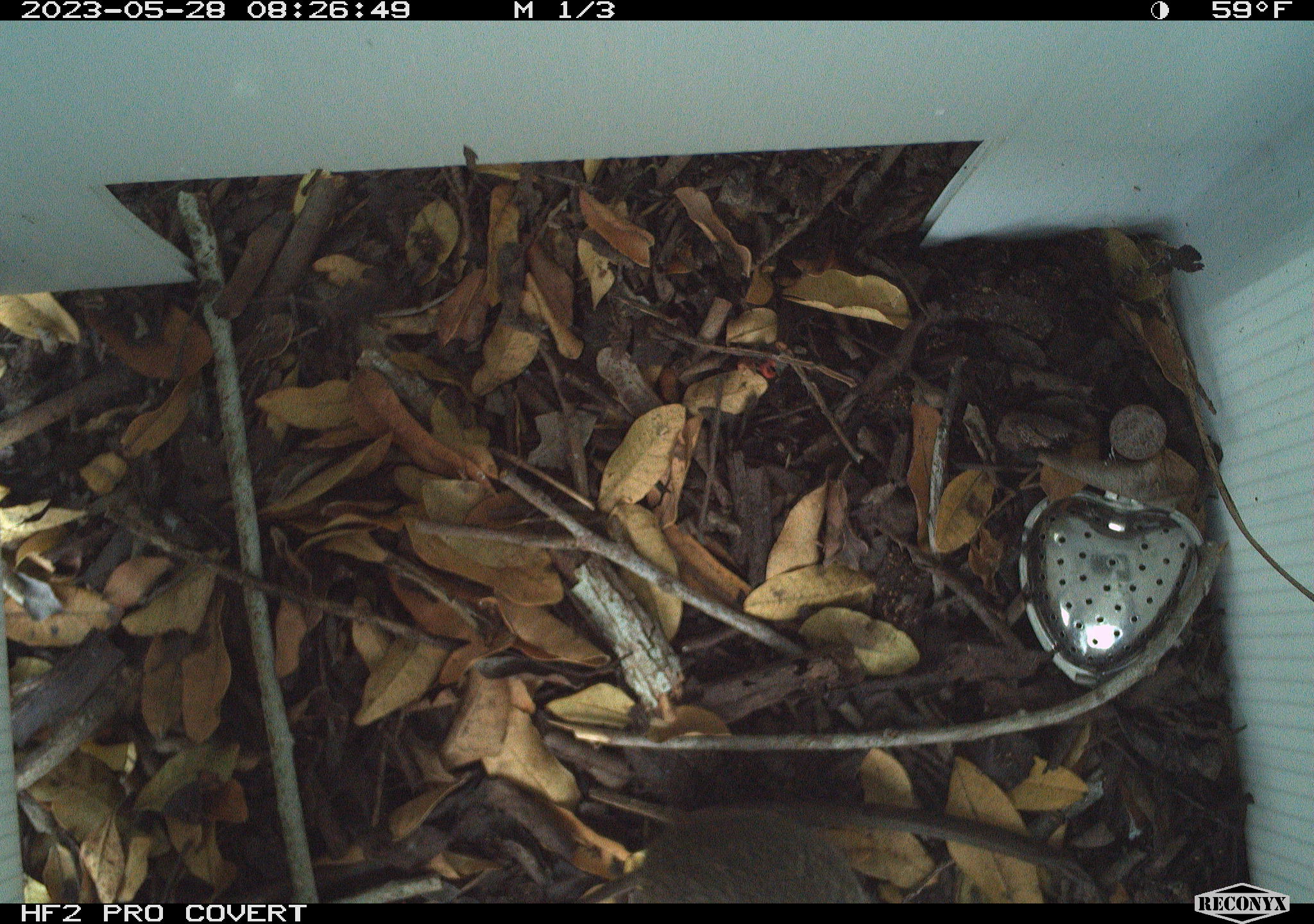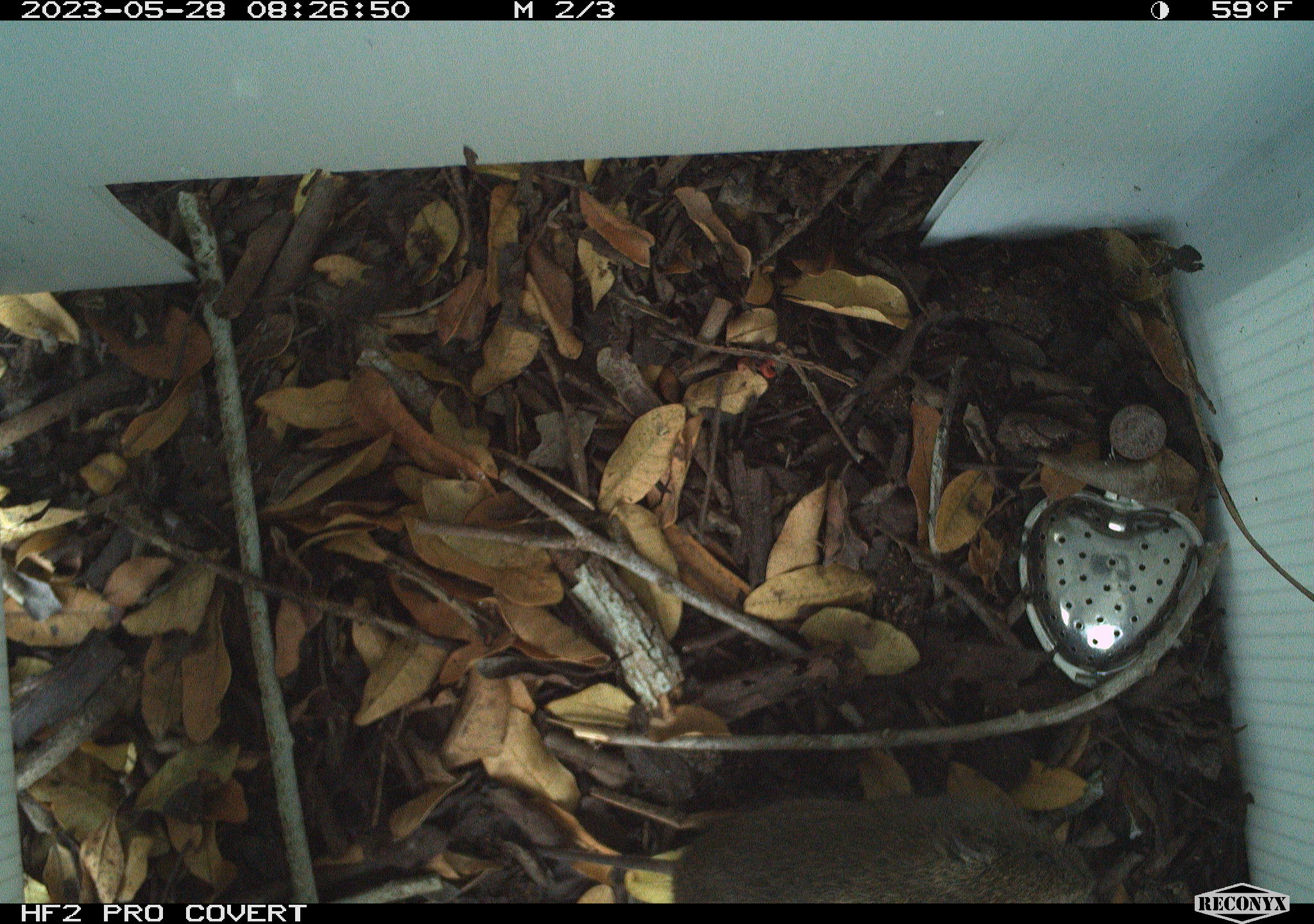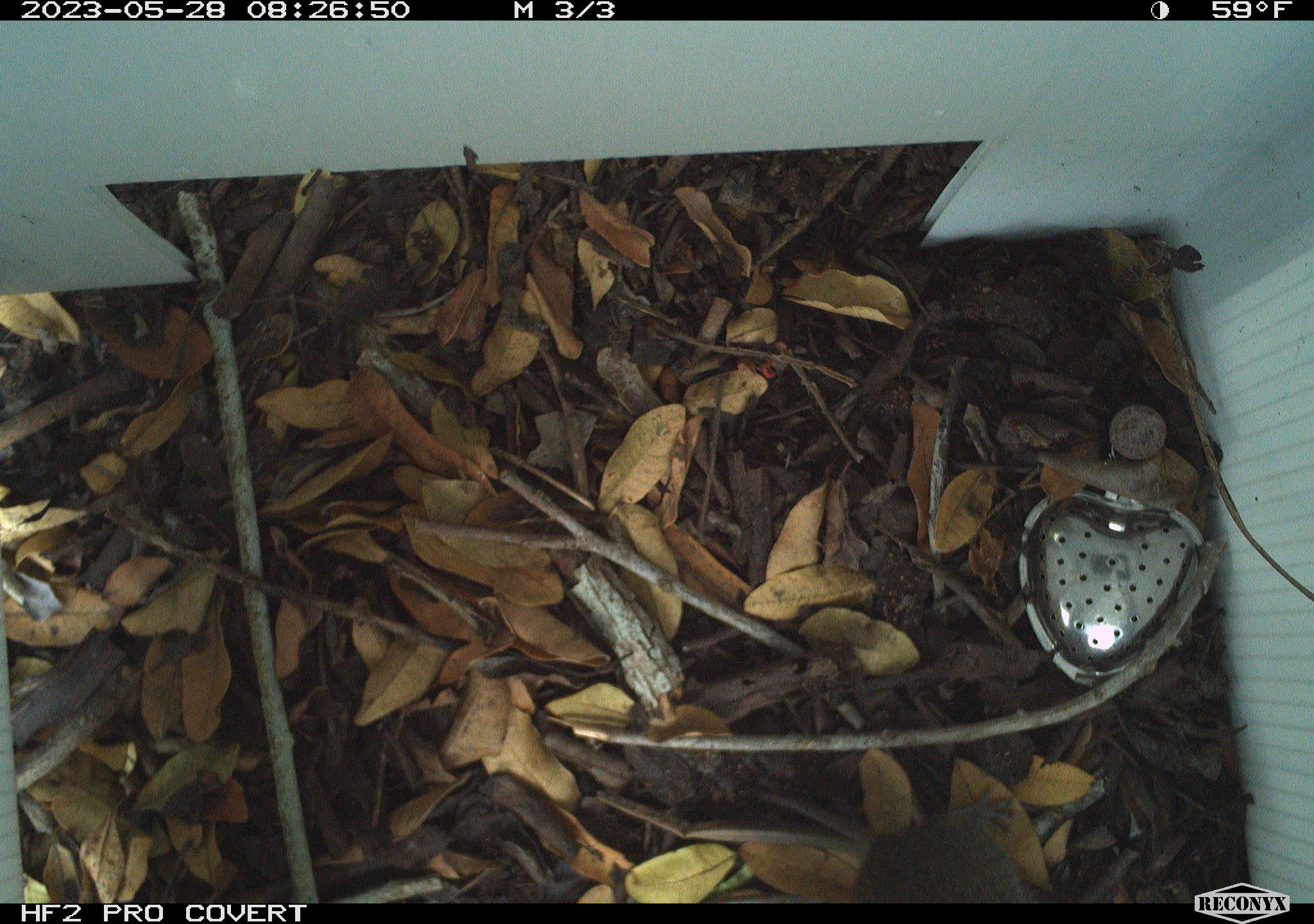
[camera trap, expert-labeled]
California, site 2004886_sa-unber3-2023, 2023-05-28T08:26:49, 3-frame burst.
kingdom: Animalia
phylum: Chordata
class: Mammalia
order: Rodentia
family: Cricetidae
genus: Microtus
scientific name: Microtus californicus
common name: california vole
California vole (Microtus californicus).